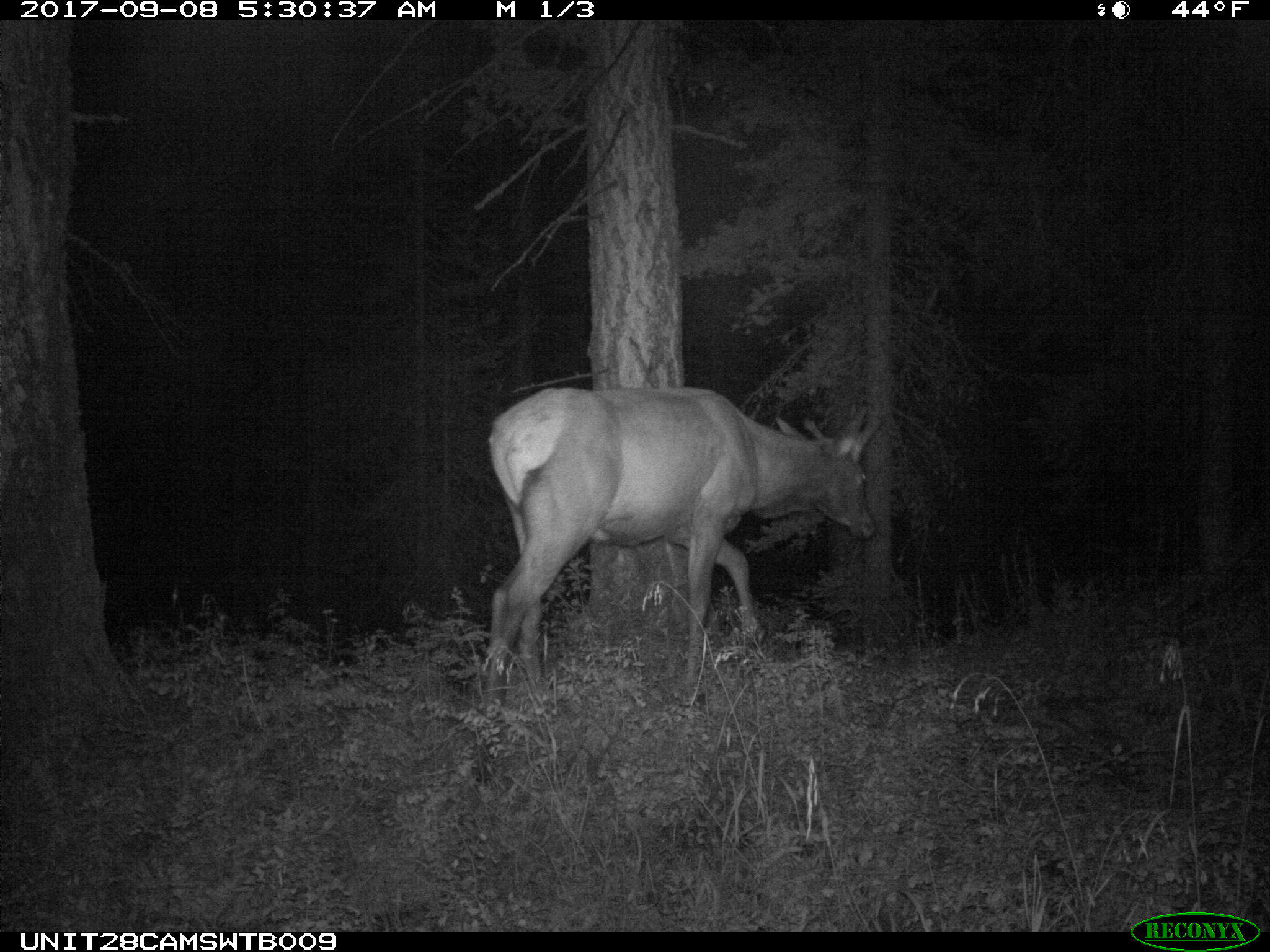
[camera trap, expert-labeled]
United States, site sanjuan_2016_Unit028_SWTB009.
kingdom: Animalia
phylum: Chordata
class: Mammalia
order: Artiodactyla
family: Cervidae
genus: Cervus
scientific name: Cervus elaphus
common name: red deer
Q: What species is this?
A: Cervus elaphus (red deer).